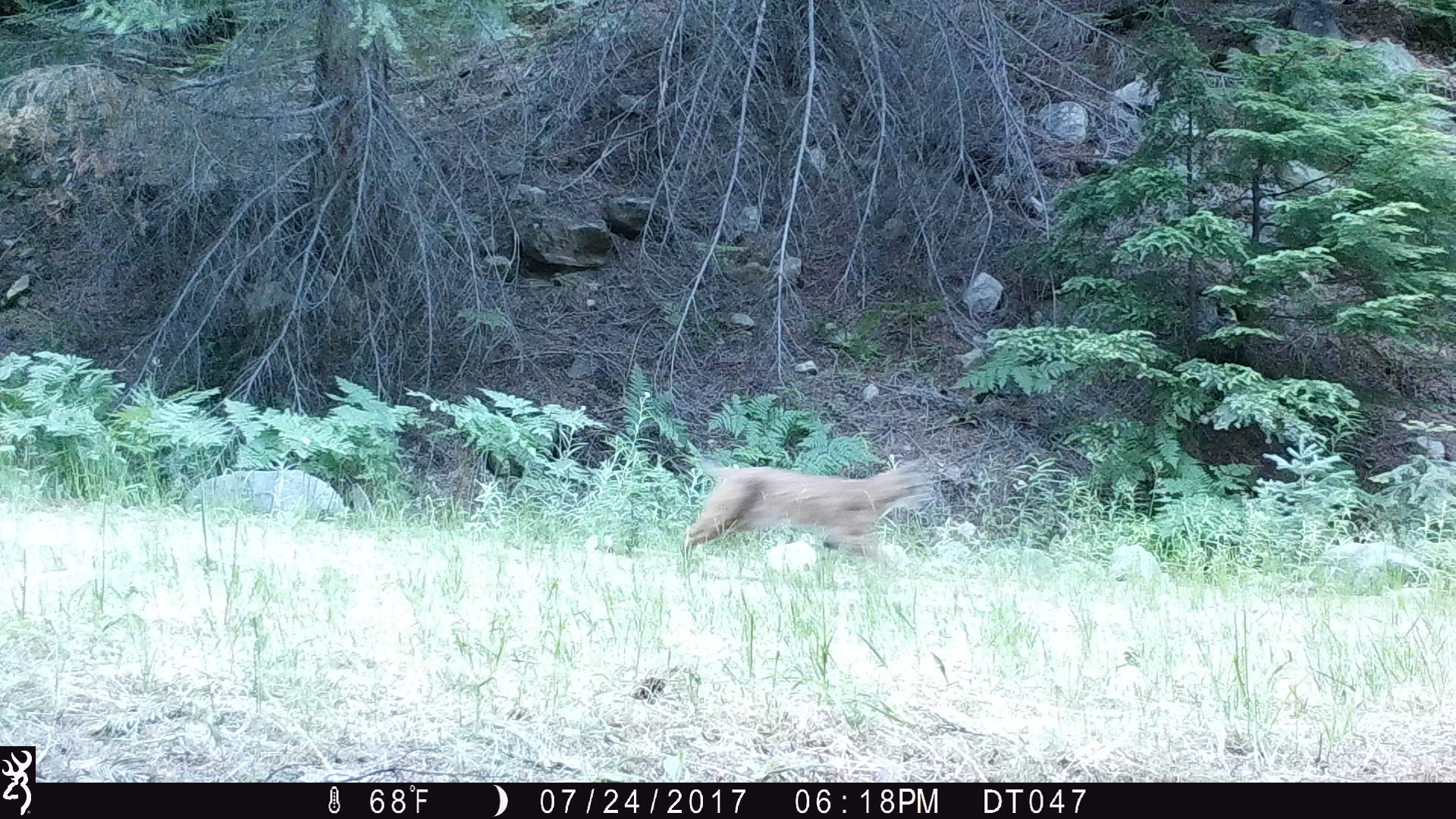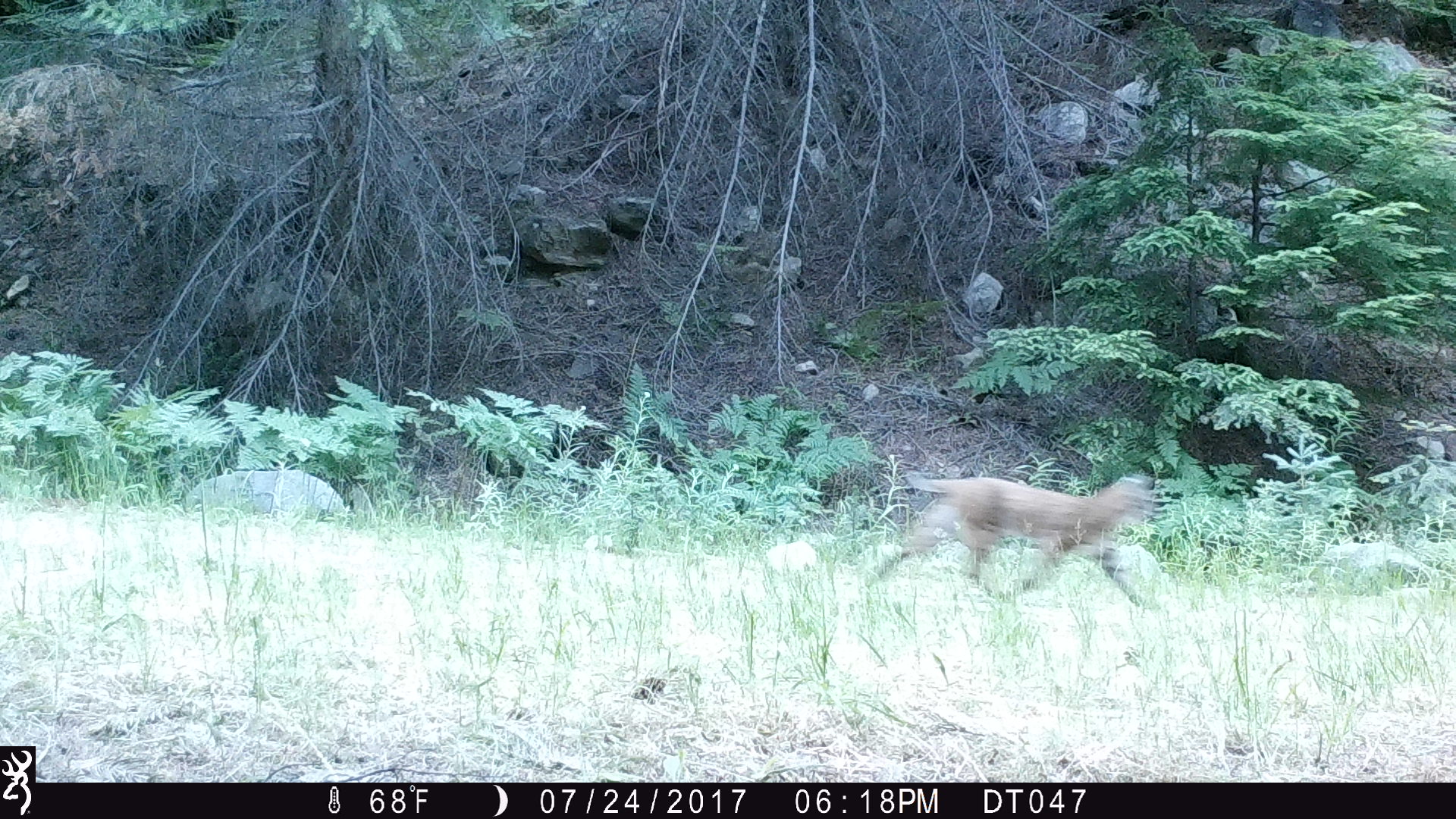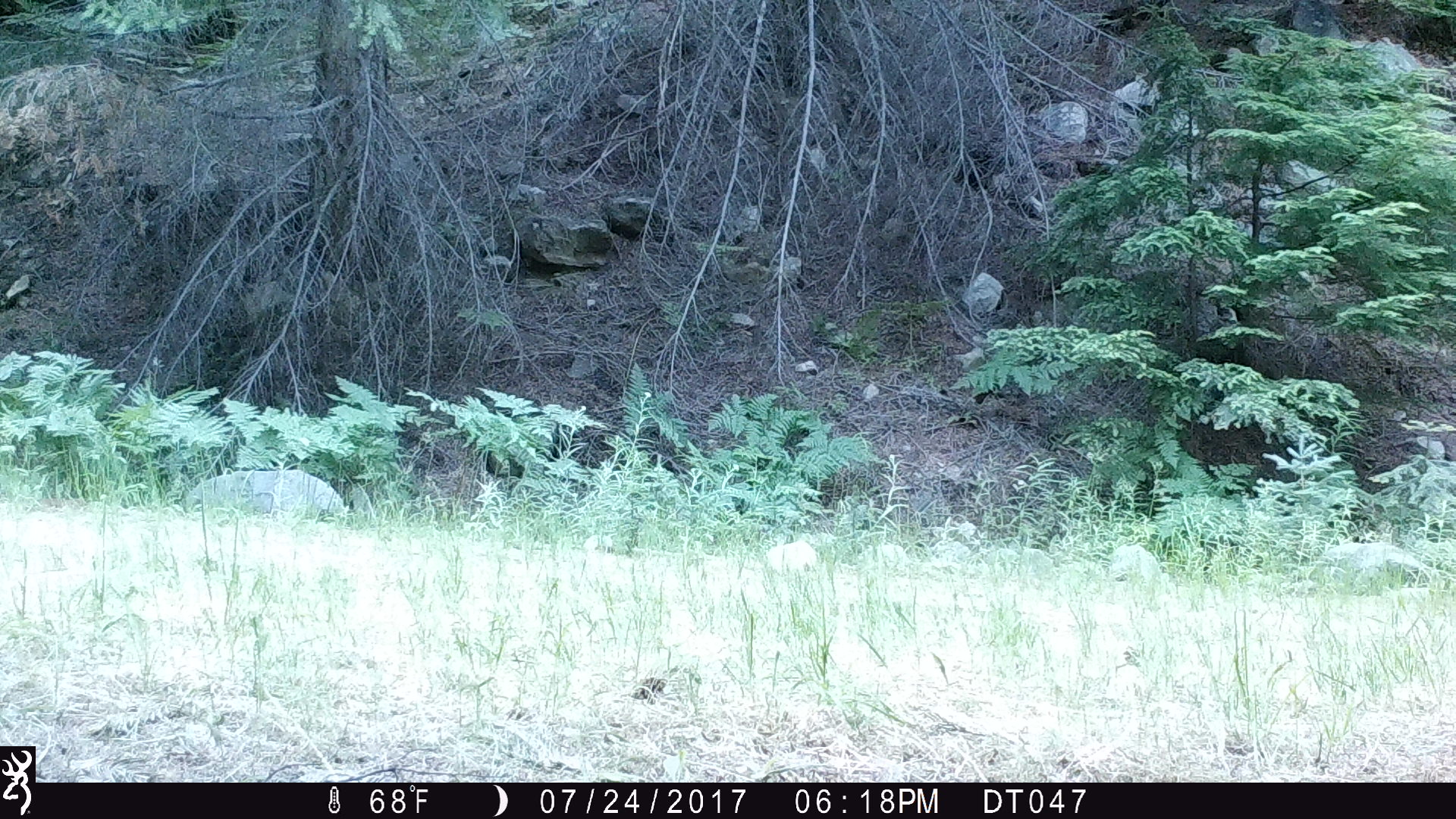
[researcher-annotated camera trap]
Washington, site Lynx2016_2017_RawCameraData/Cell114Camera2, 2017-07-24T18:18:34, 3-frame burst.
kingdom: Animalia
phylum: Chordata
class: Mammalia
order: Carnivora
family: Felidae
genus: Lynx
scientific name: Lynx rufus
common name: bobcat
Lynx rufus (bobcat). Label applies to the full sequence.